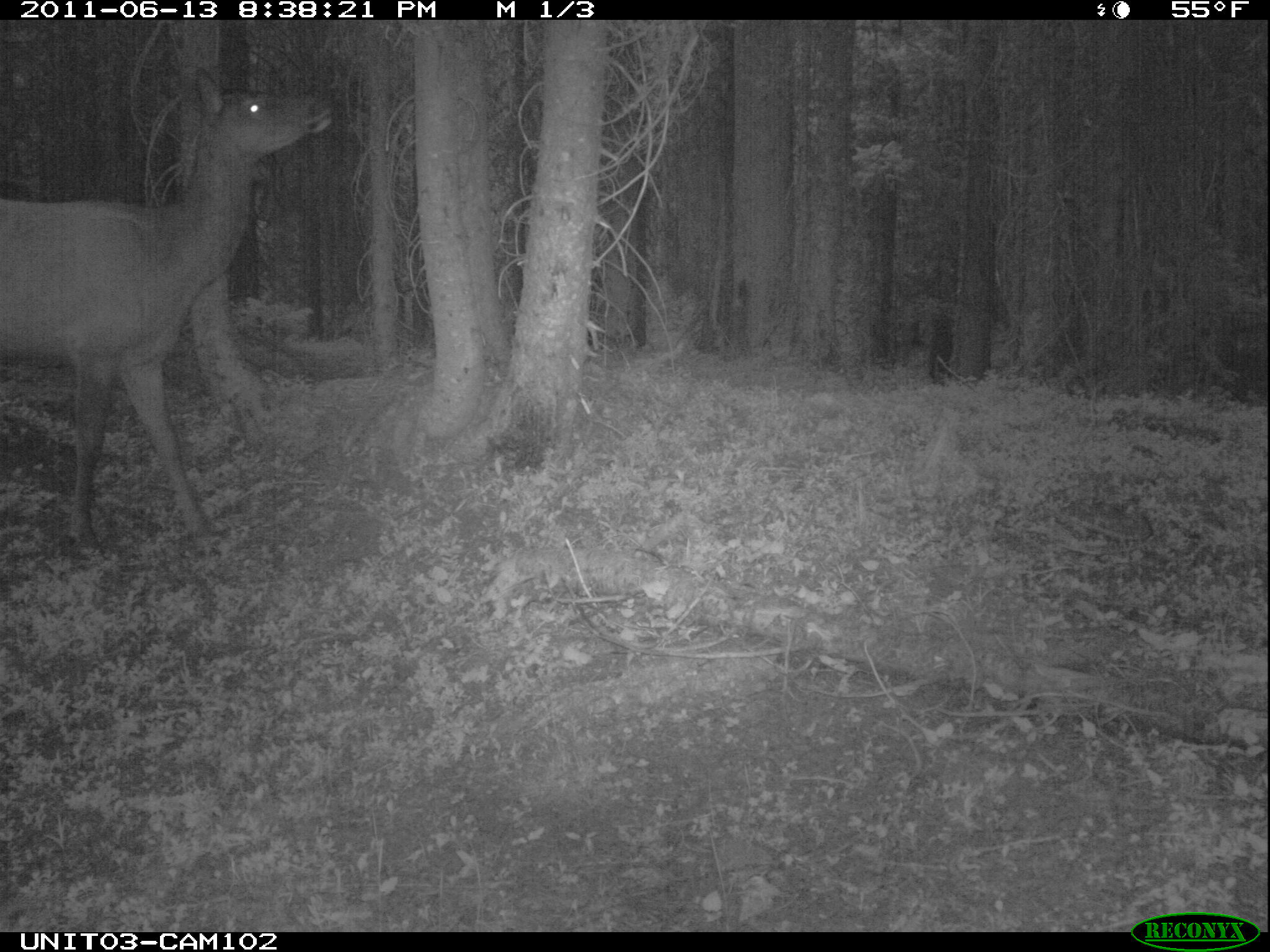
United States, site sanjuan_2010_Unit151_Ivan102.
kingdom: Animalia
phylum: Chordata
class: Mammalia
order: Artiodactyla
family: Cervidae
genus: Cervus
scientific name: Cervus elaphus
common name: red deer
Cervus elaphus (red deer).